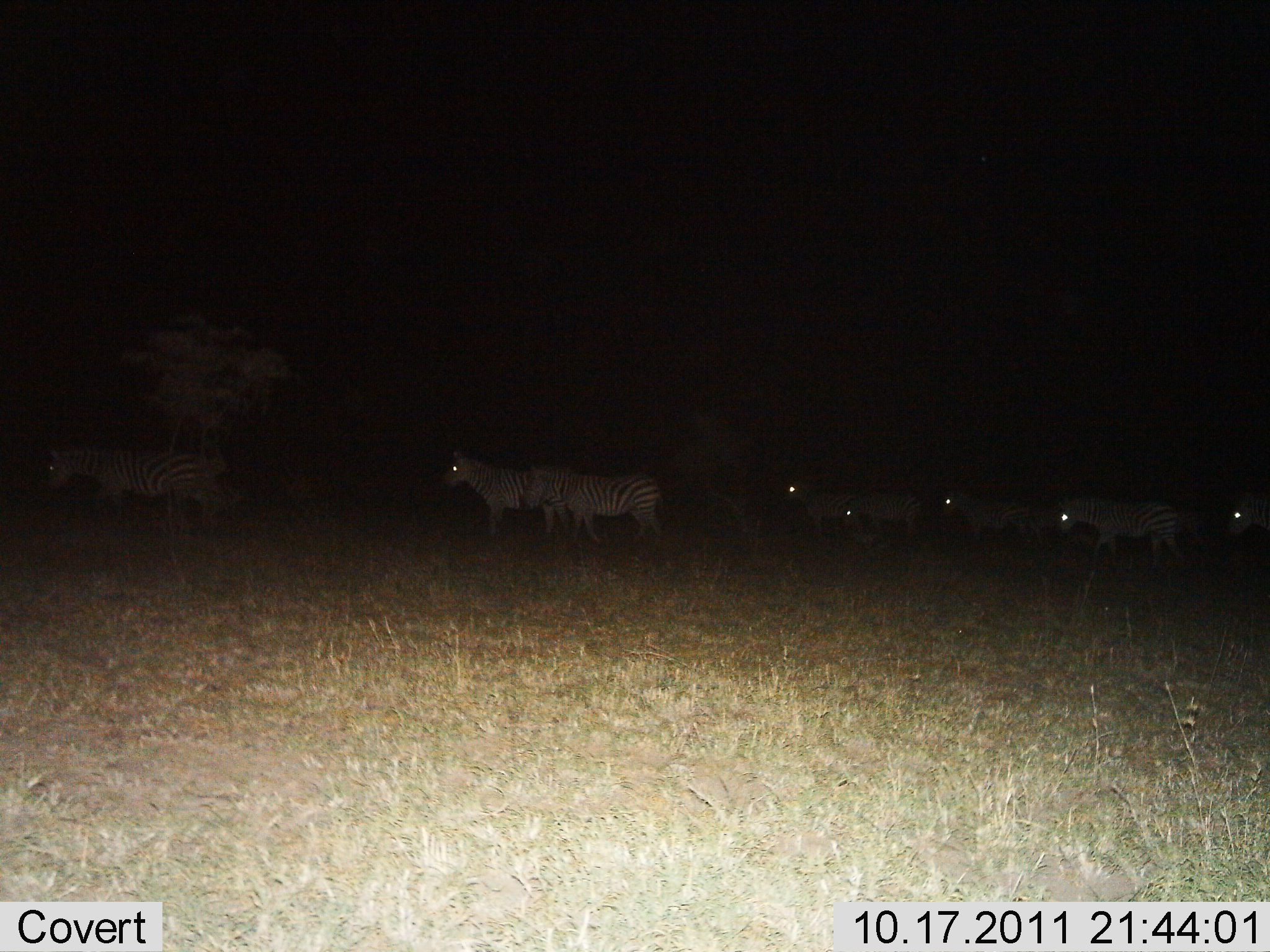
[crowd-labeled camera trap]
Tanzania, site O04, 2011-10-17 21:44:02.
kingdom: Animalia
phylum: Chordata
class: Mammalia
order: Perissodactyla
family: Equidae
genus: Equus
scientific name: Equus quagga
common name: plains zebra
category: zebra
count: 9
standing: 10%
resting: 0%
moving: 90%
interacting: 0%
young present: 0%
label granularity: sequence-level